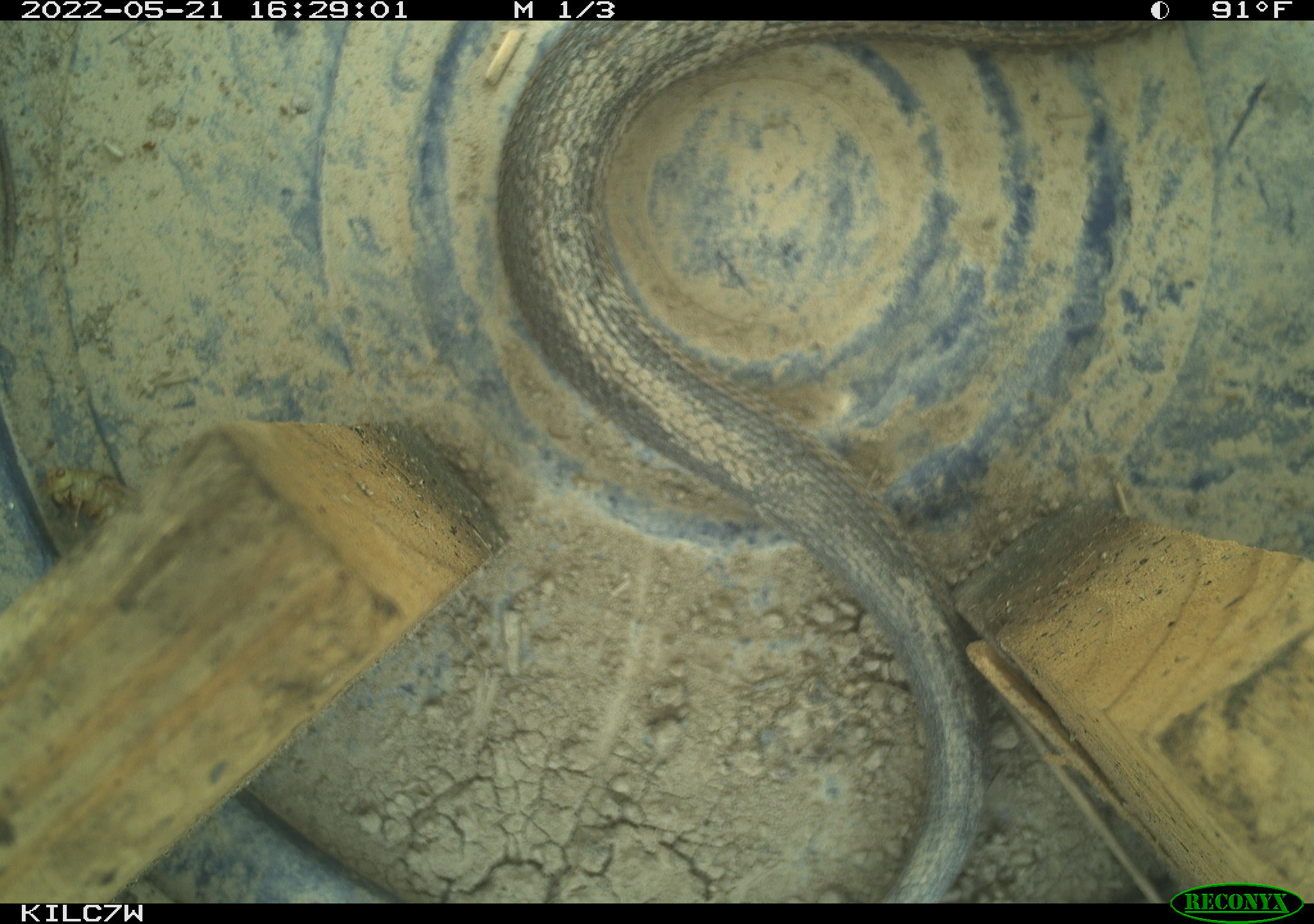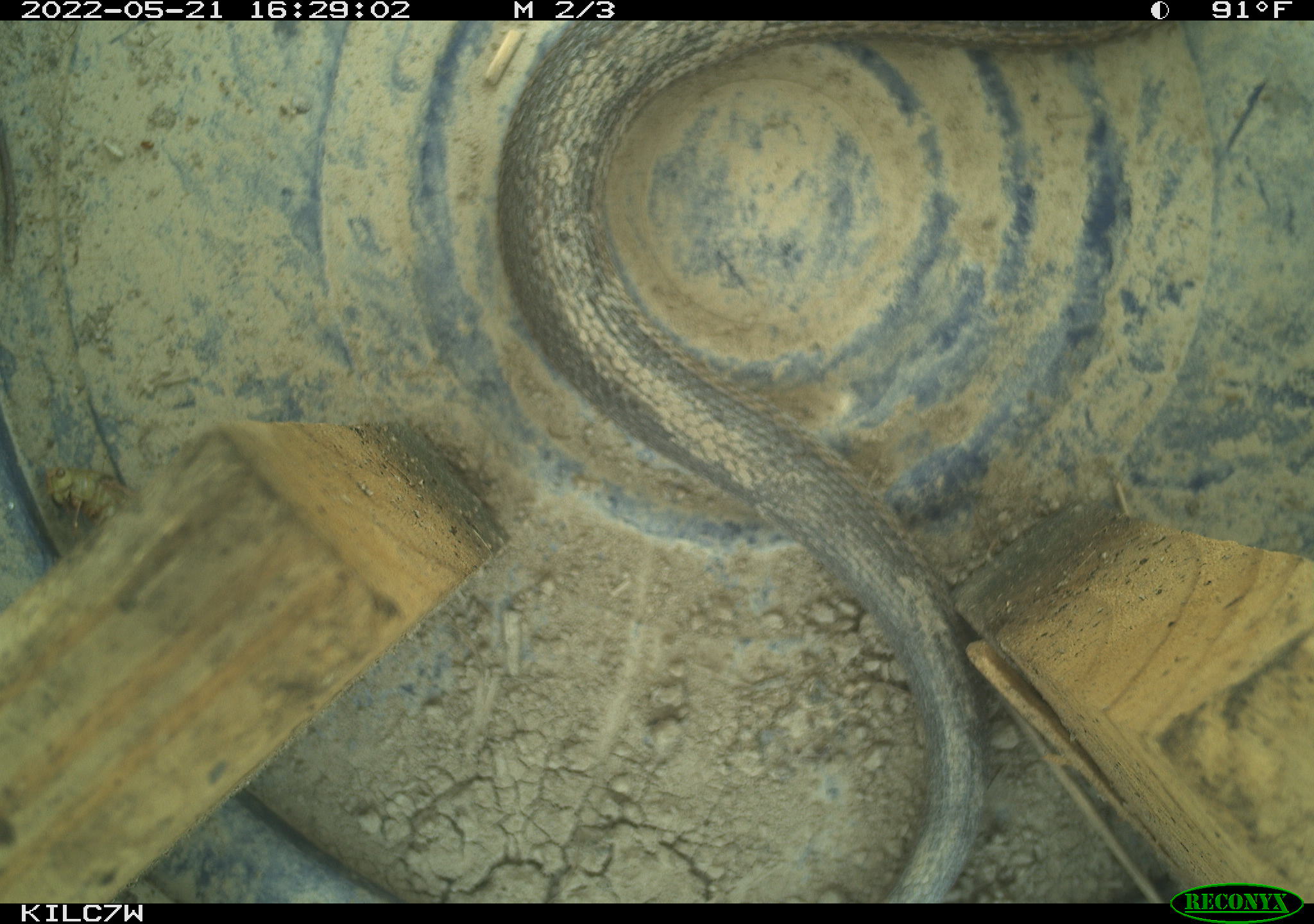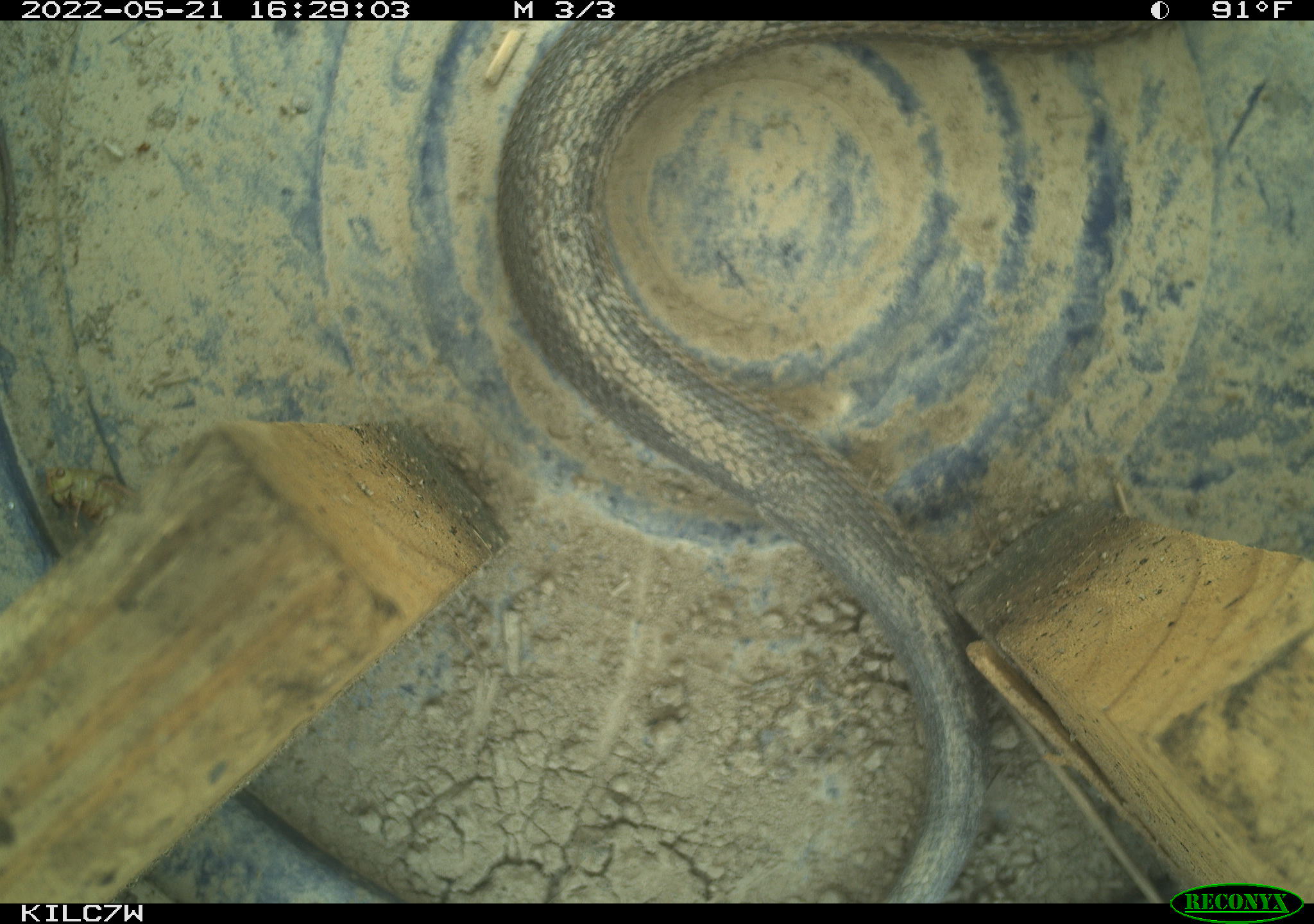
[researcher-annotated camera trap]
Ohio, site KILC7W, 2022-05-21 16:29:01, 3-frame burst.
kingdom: Animalia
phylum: Chordata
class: Reptilia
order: Squamata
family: Colubridae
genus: Thamnophis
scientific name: Thamnophis sirtalis sirtalis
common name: eastern gartersnake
Eastern gartersnake (Thamnophis sirtalis sirtalis).